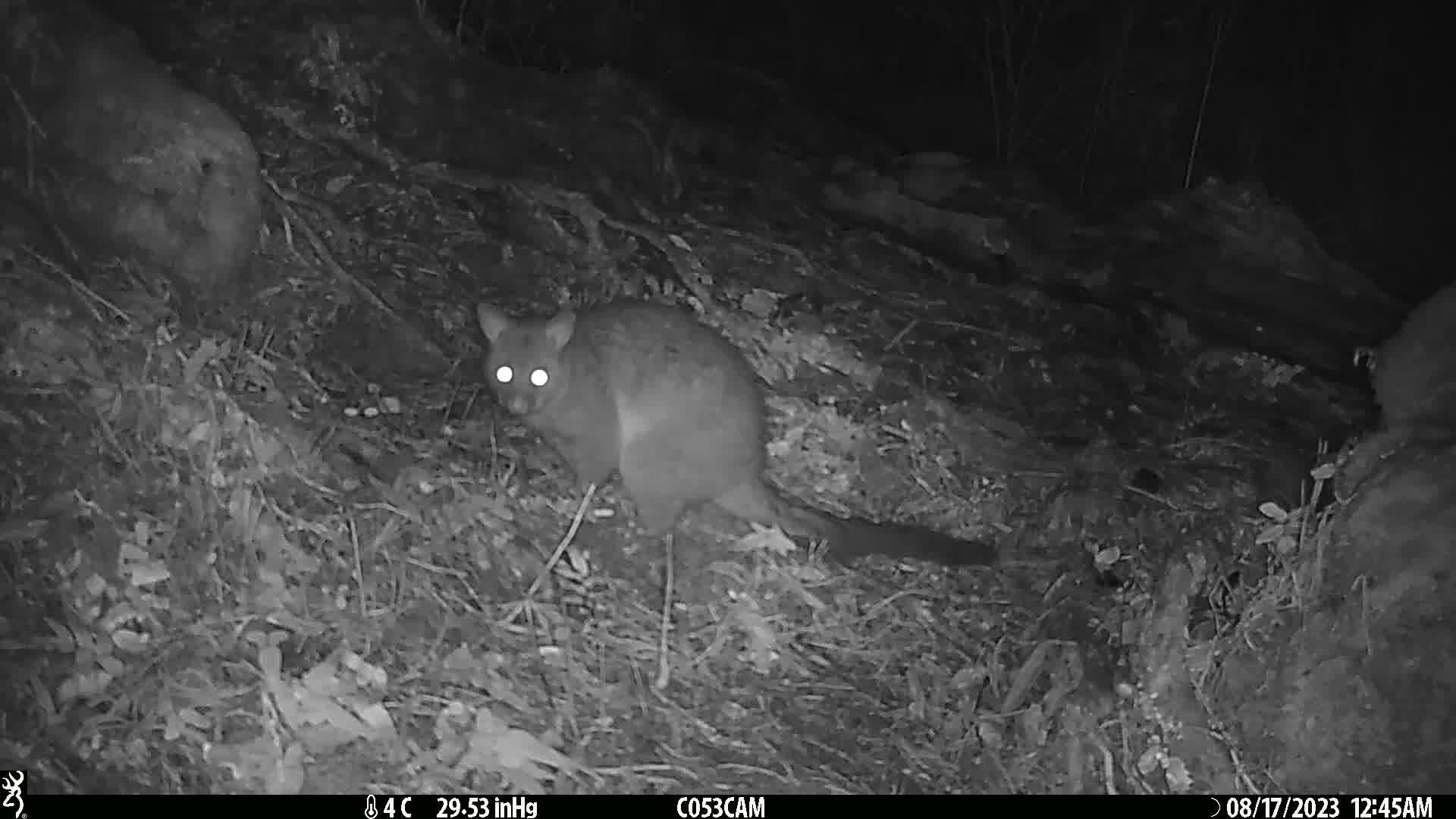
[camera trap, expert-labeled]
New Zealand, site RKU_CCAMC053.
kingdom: Animalia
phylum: Chordata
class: Mammalia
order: Diprotodontia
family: Phalangeridae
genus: Trichosurus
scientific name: Trichosurus vulpecula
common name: common brushtail possum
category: possum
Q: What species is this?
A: Possum (common brushtail possum) (Trichosurus vulpecula).